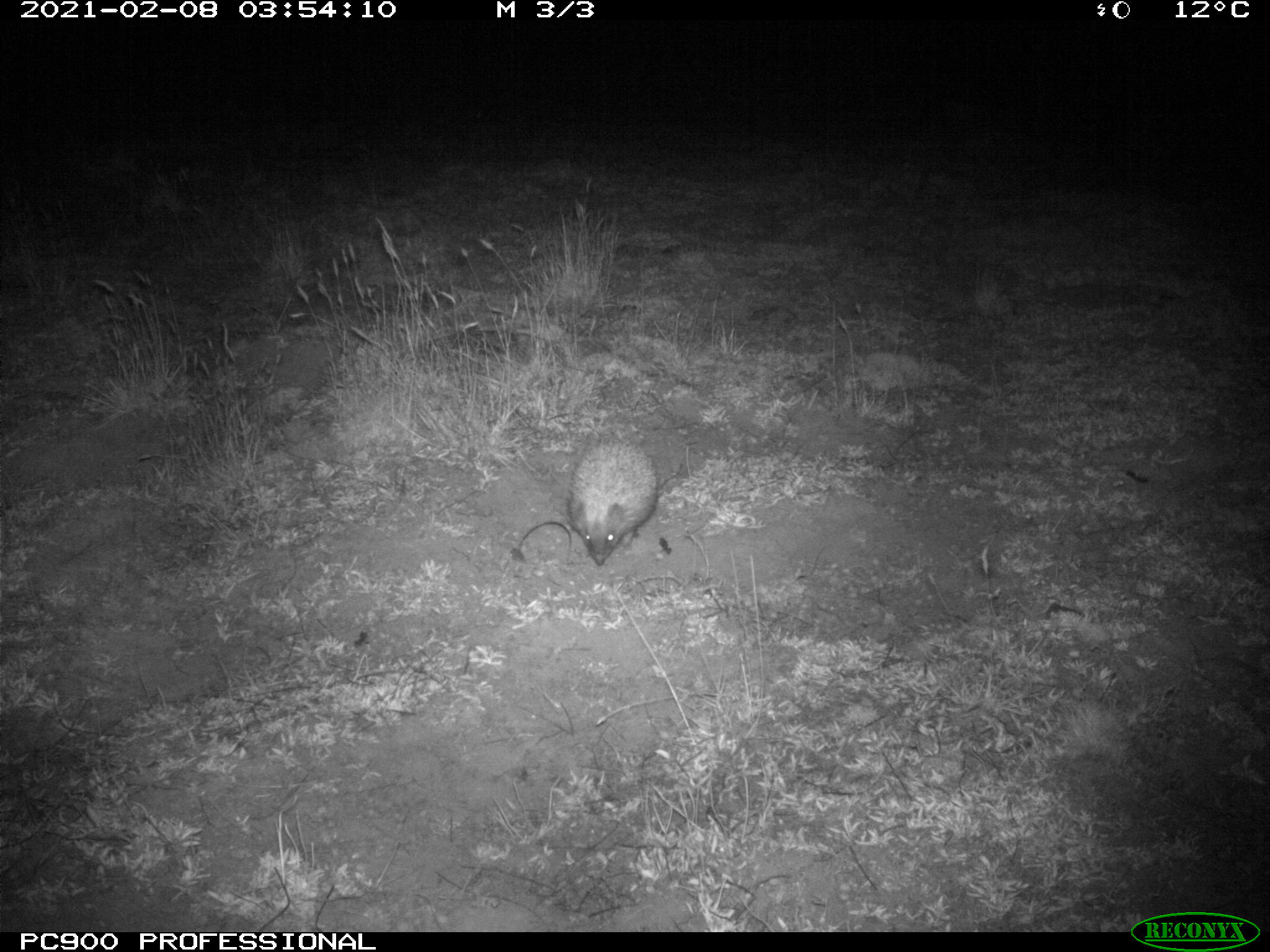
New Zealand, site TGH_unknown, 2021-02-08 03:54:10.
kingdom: Animalia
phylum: Chordata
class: Mammalia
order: Eulipotyphla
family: Erinaceidae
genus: Erinaceus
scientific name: Erinaceus europaeus europaeus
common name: european hedgehog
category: hedgehog